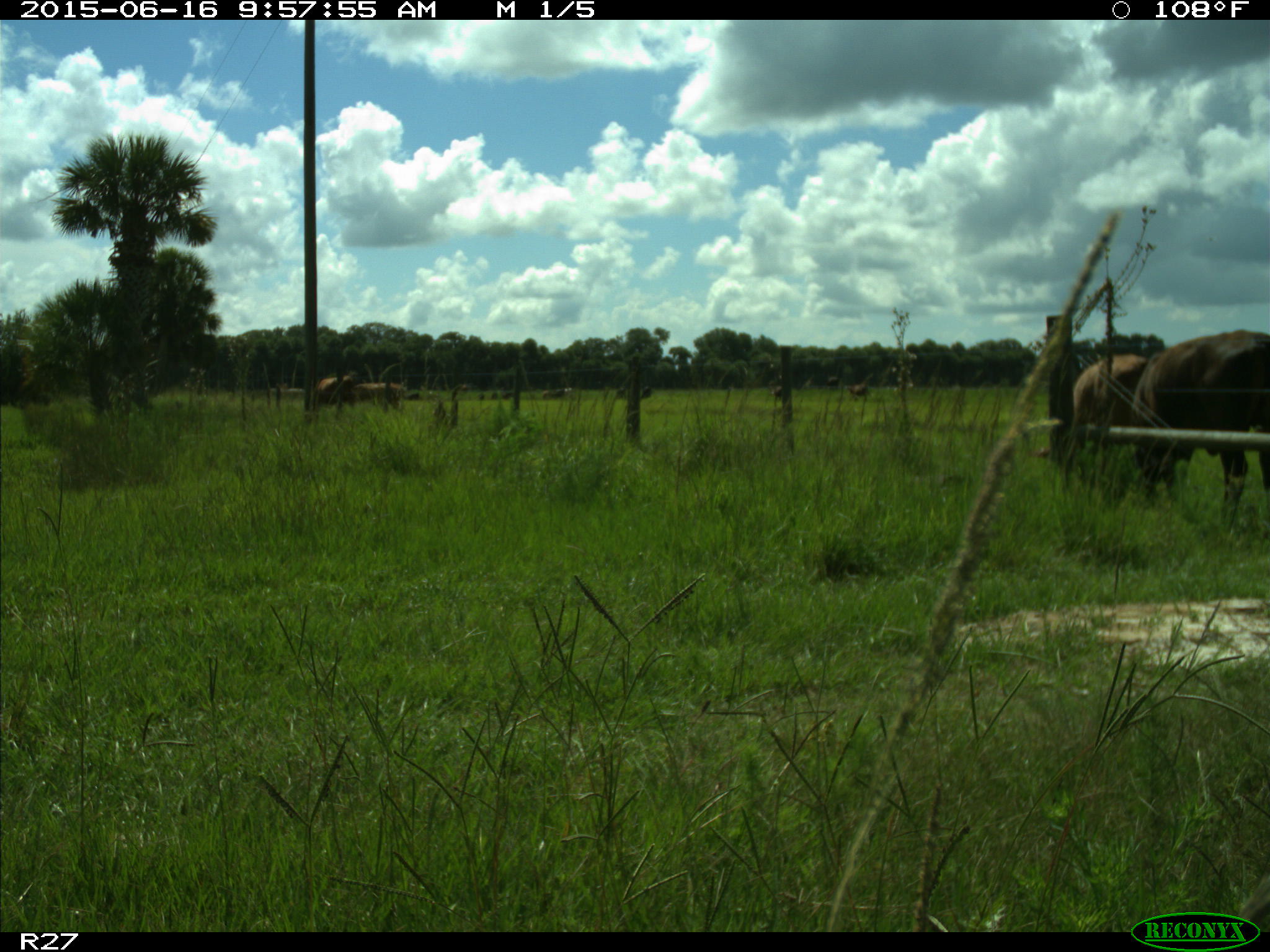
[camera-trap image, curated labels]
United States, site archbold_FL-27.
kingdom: Animalia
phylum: Chordata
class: Mammalia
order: Artiodactyla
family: Bovidae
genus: Bos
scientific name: Bos taurus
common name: domestic cow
Bos taurus (domestic cow).